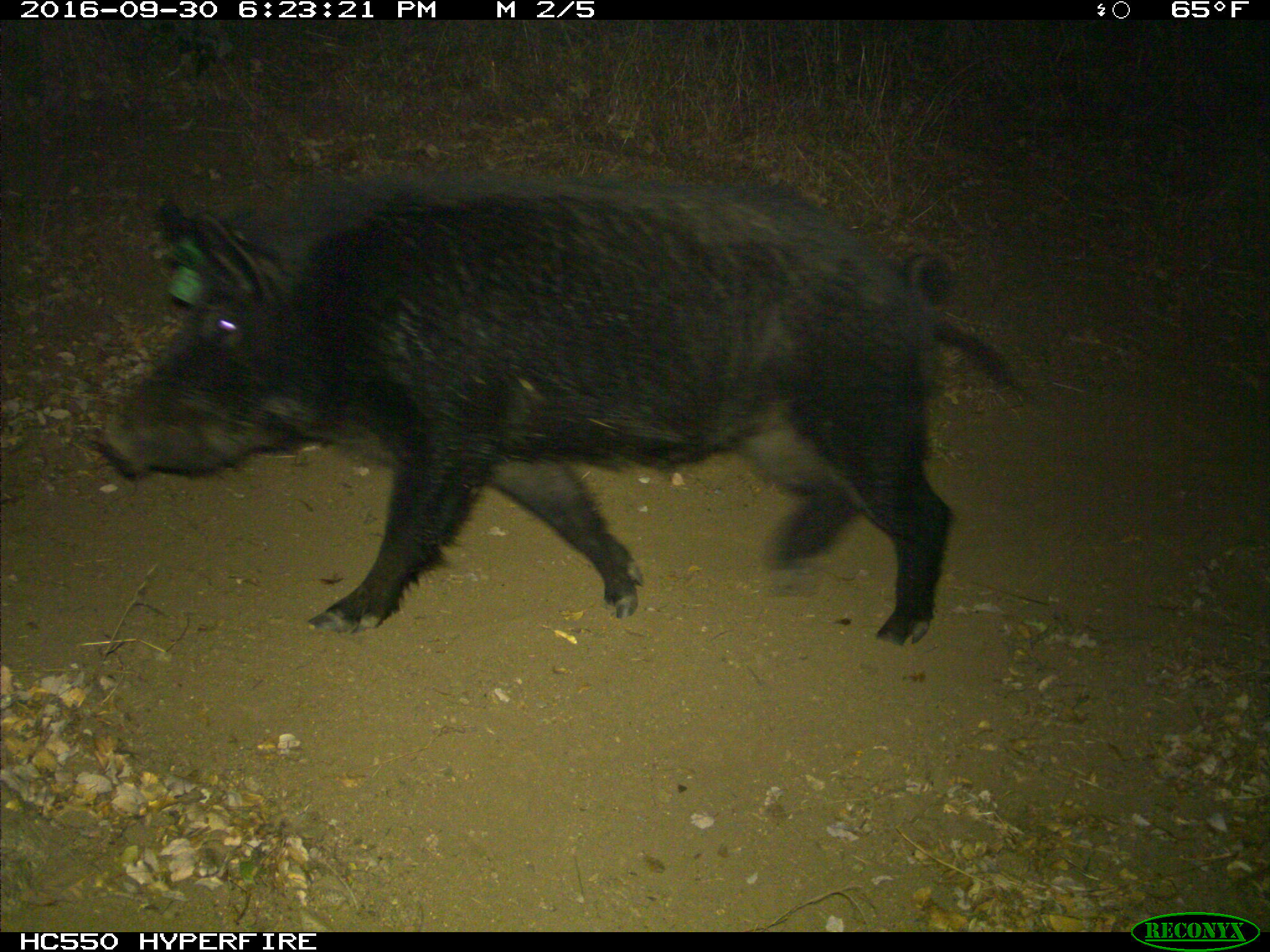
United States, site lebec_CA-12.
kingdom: Animalia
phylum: Chordata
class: Mammalia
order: Artiodactyla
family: Suidae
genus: Sus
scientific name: Sus scrofa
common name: wild boar